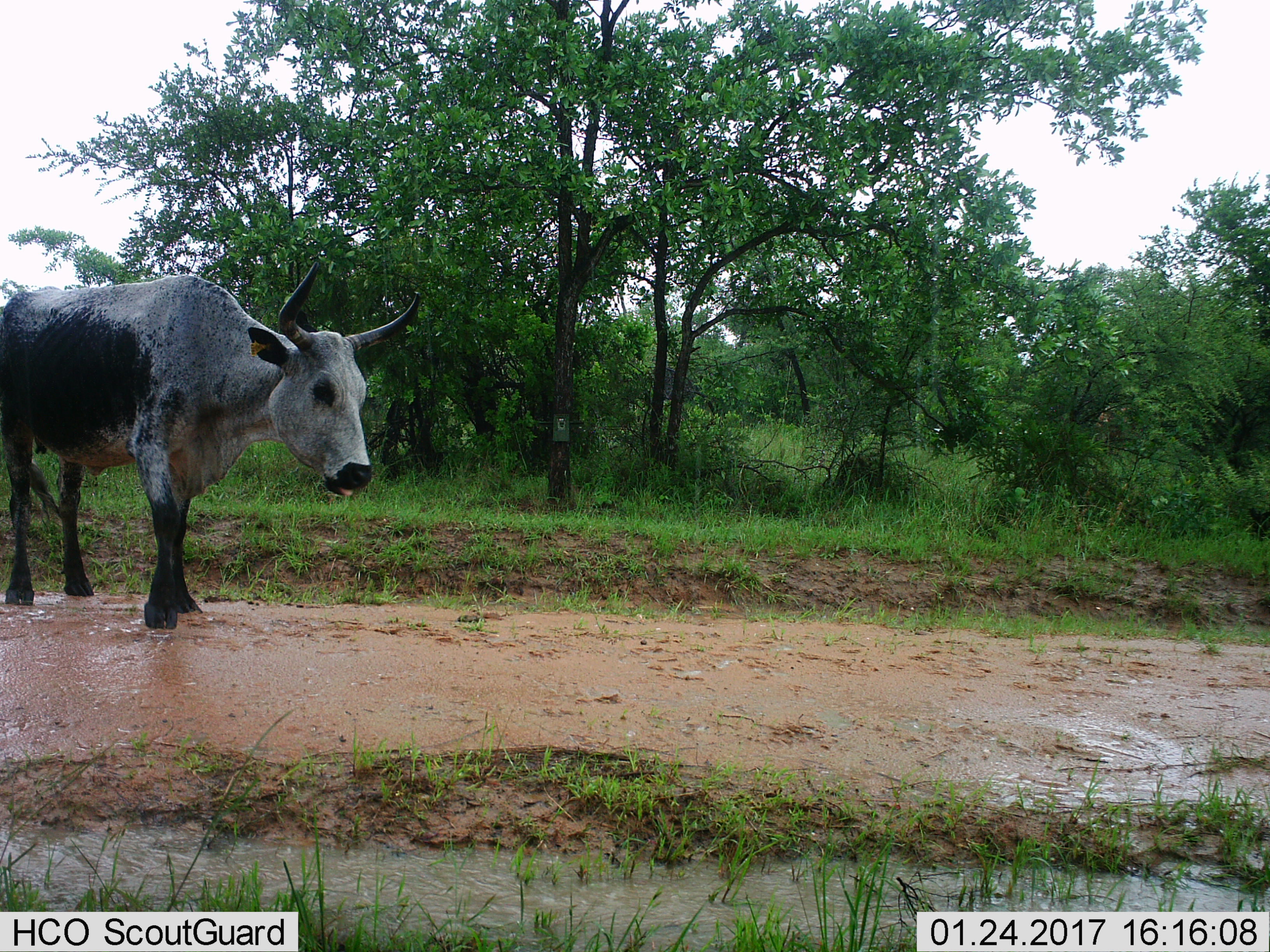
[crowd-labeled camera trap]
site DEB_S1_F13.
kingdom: Animalia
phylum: Chordata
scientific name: Vertebrata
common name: domestic animal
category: domesticanimal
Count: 1.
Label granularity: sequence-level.